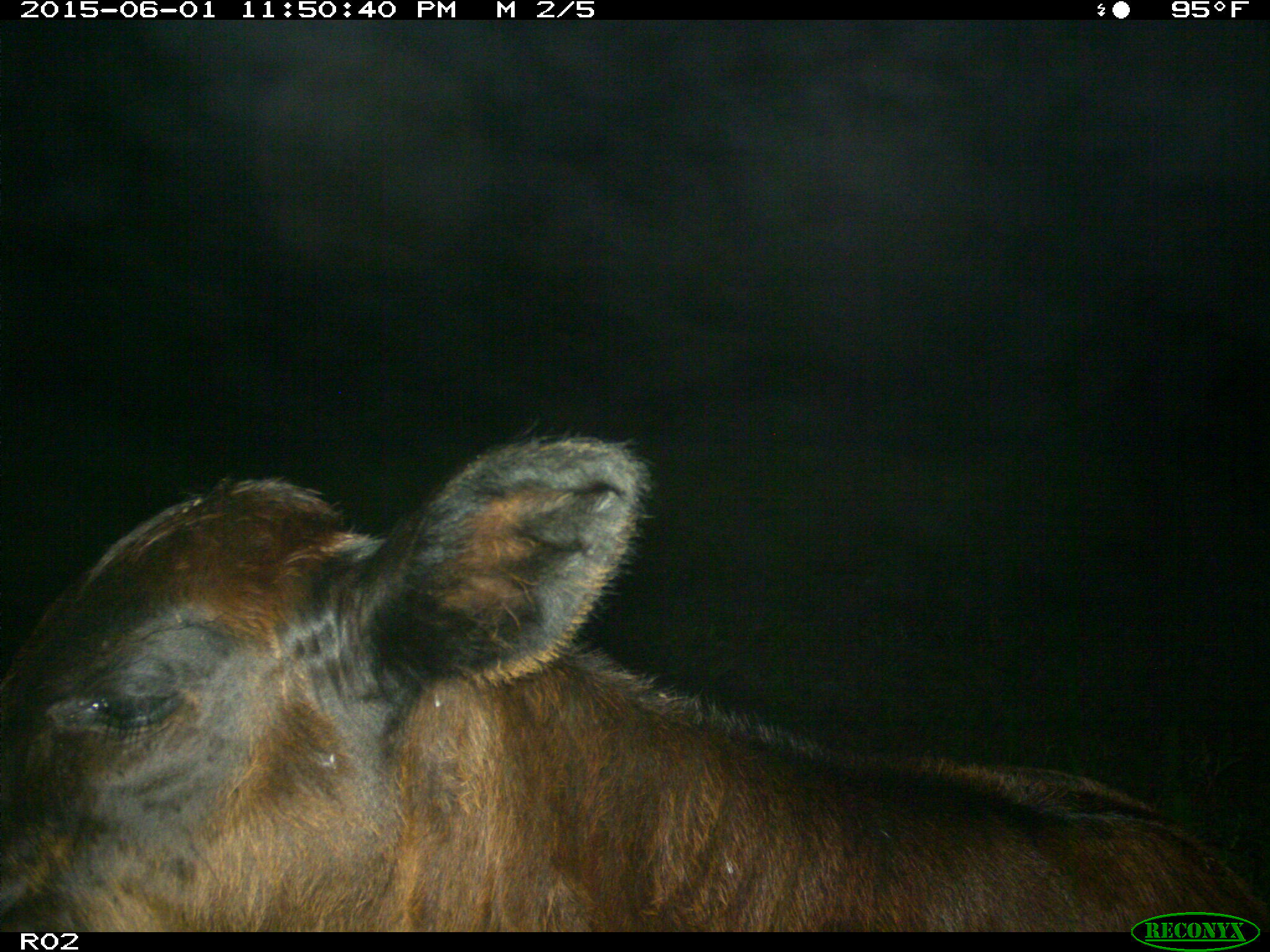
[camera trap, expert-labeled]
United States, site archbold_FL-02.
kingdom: Animalia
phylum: Chordata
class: Mammalia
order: Artiodactyla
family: Bovidae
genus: Bos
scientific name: Bos taurus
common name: domestic cow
Bos taurus (domestic cow).